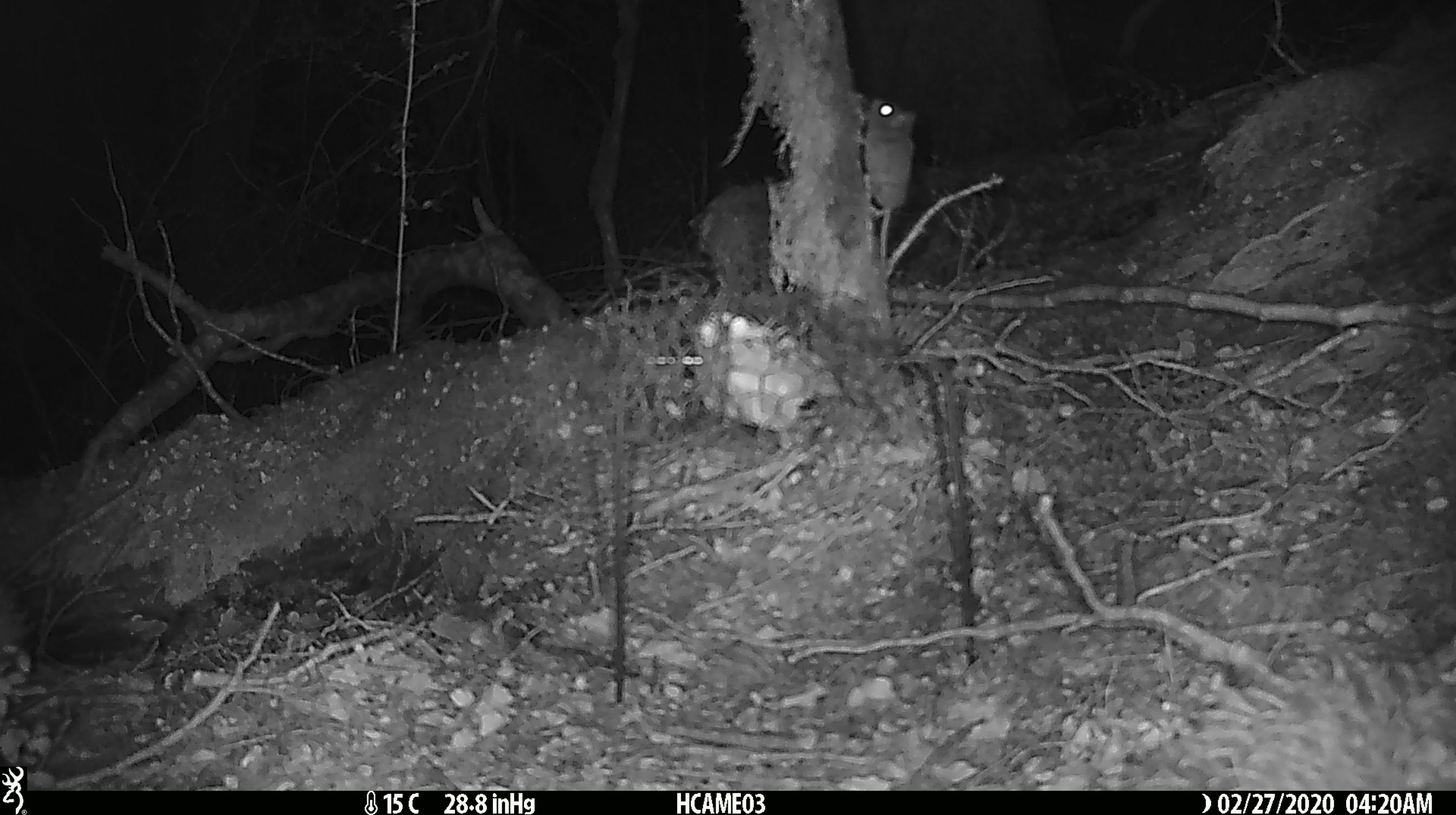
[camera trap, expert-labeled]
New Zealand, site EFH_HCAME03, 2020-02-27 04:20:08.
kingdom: Animalia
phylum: Chordata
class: Mammalia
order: Rodentia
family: Muridae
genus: Mus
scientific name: Mus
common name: mouse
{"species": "mouse (Mus)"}